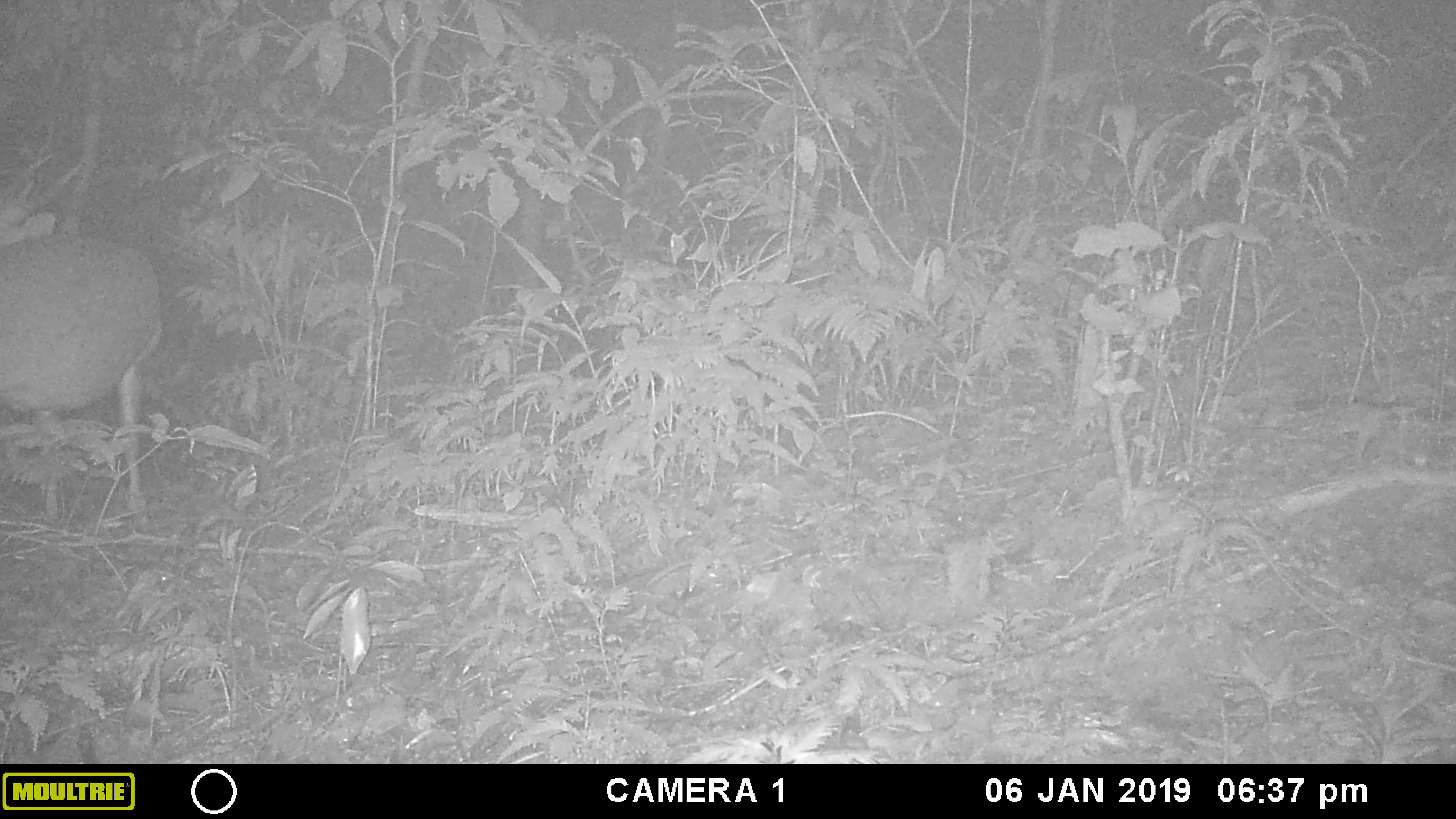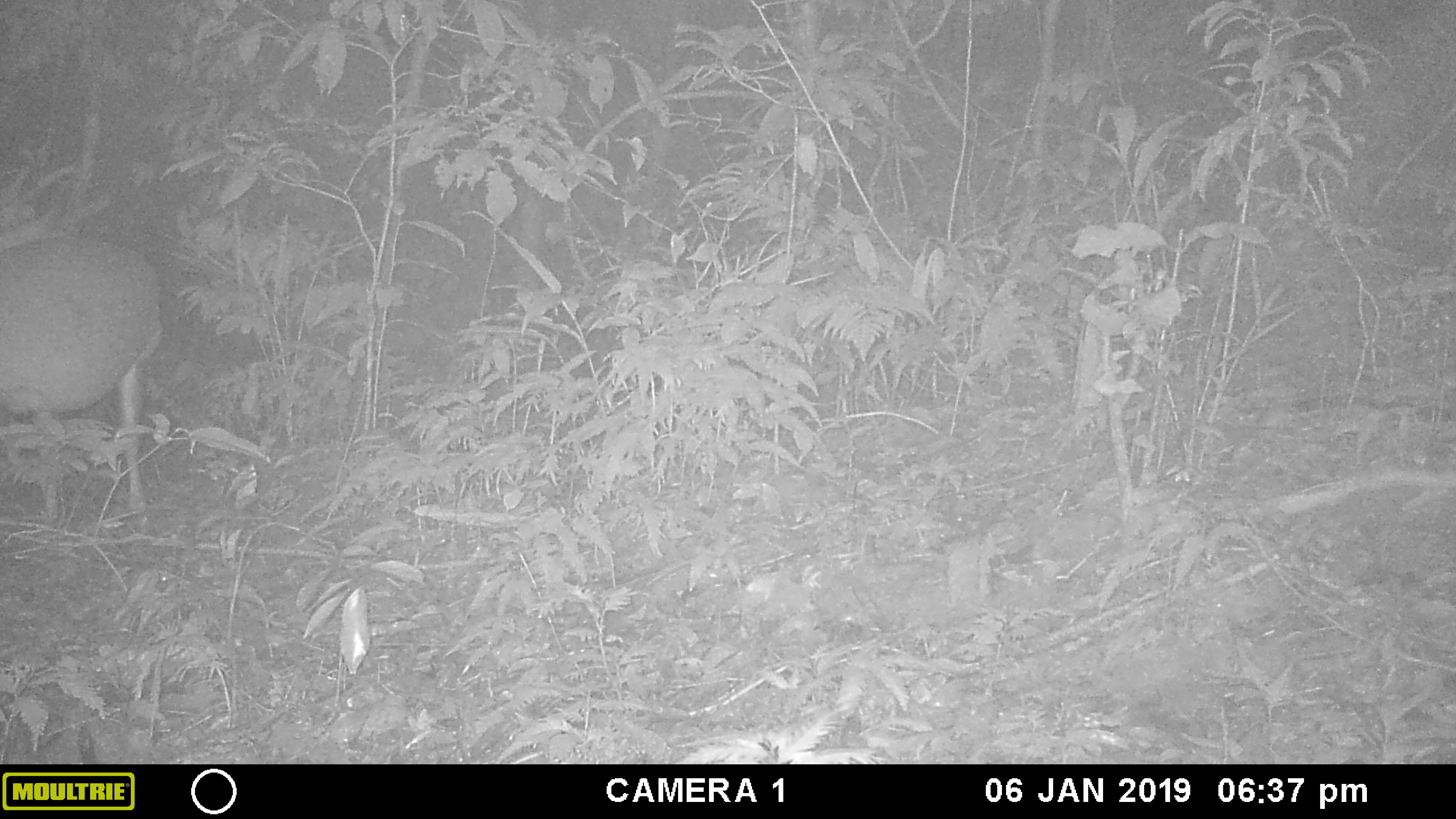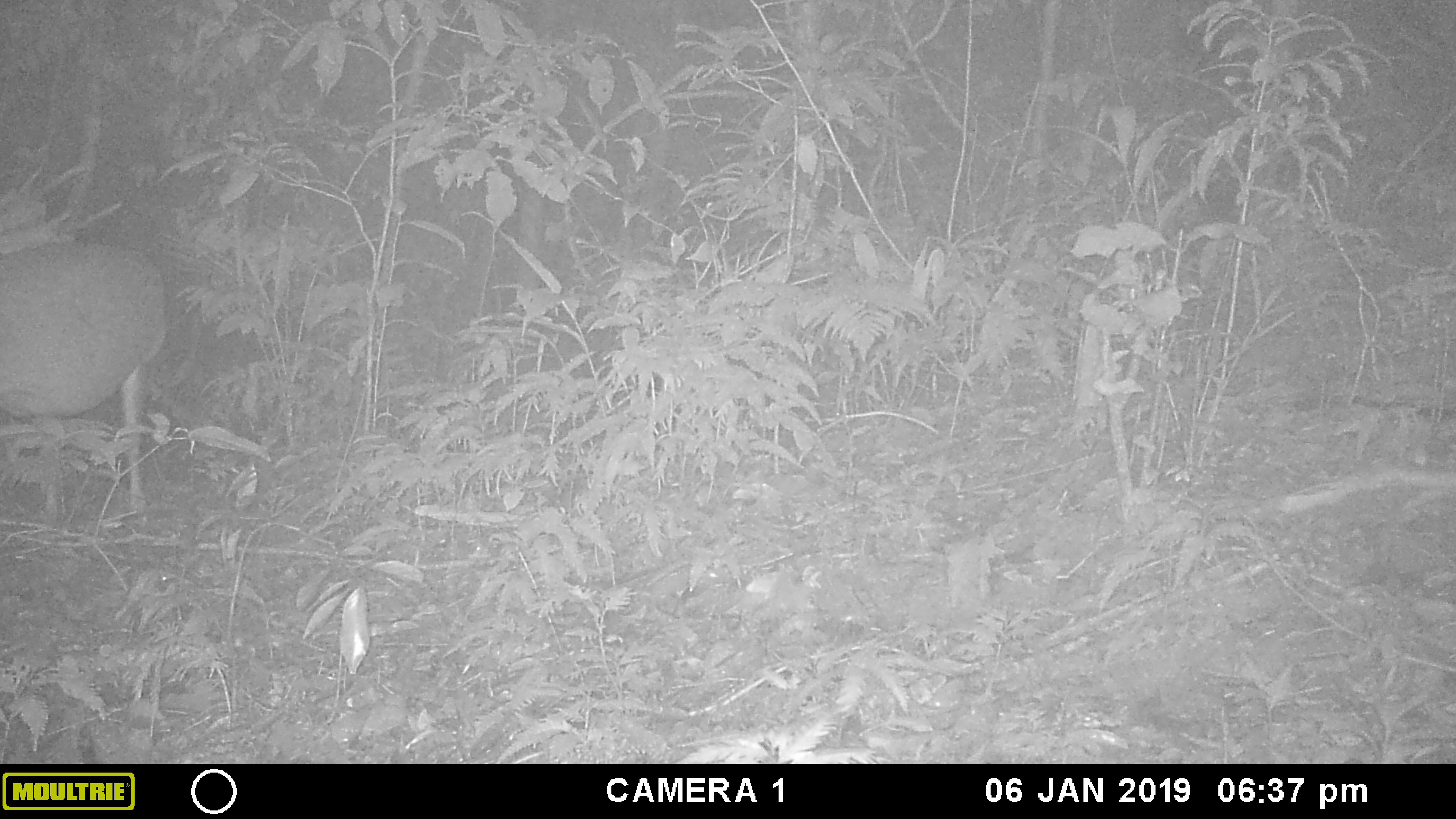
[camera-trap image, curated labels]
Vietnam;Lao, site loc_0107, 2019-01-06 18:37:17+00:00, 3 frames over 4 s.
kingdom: Animalia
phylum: Chordata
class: Mammalia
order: Artiodactyla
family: Cervidae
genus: Muntiacus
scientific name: Muntiacus vuquangensis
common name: large-antlered muntjac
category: large antlered muntjac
Large antlered muntjac (large-antlered muntjac) (Muntiacus vuquangensis). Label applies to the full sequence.